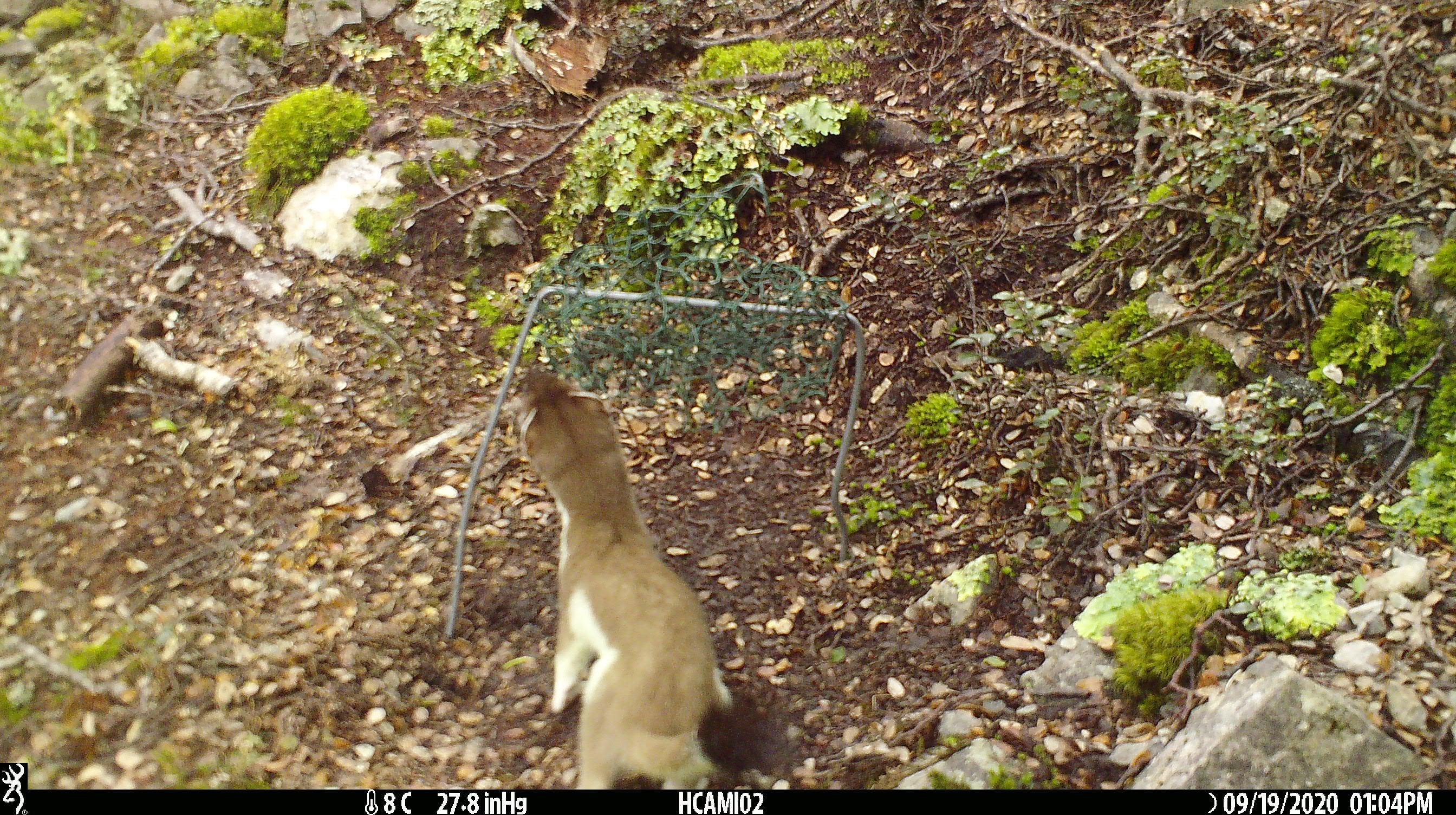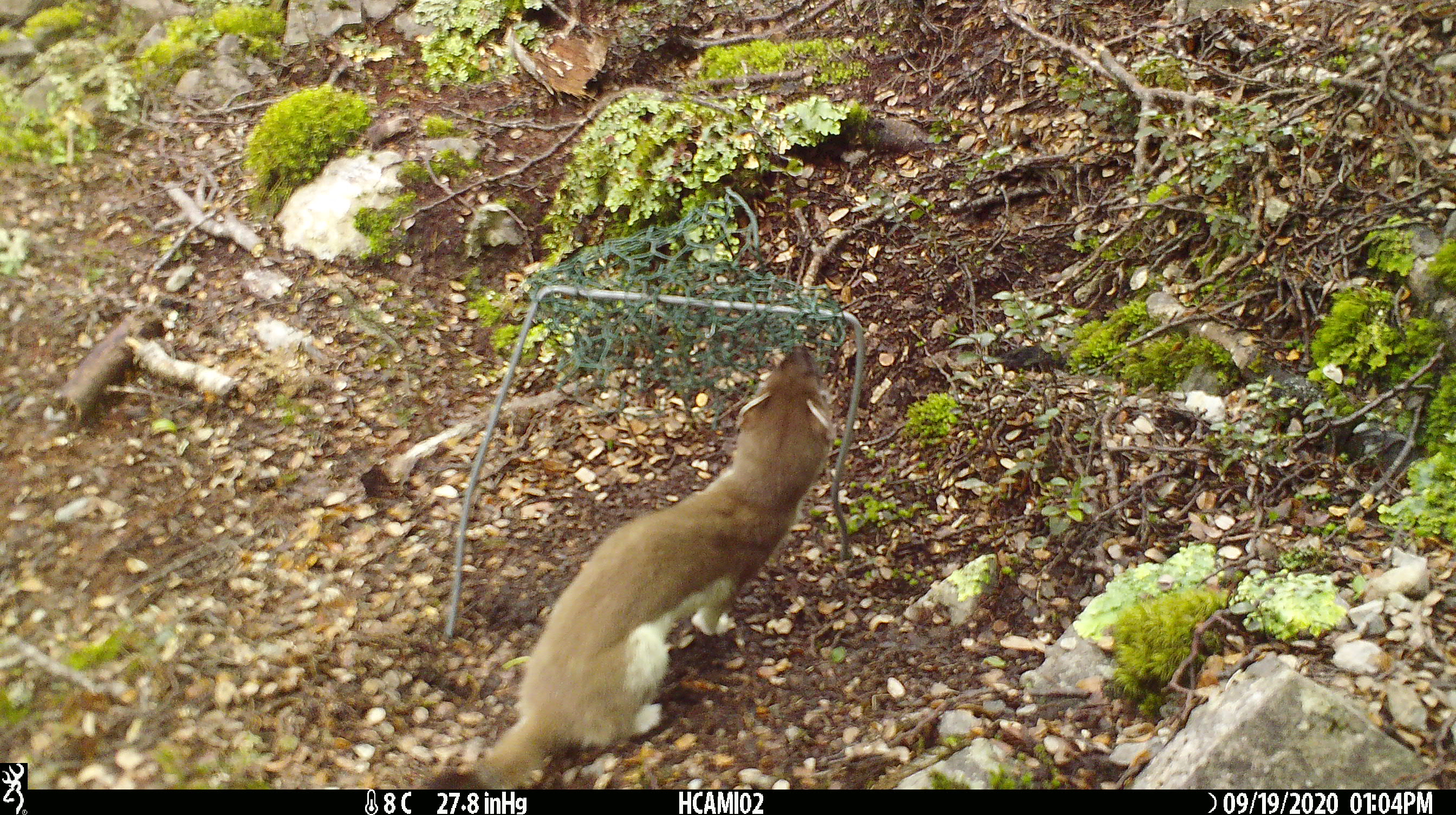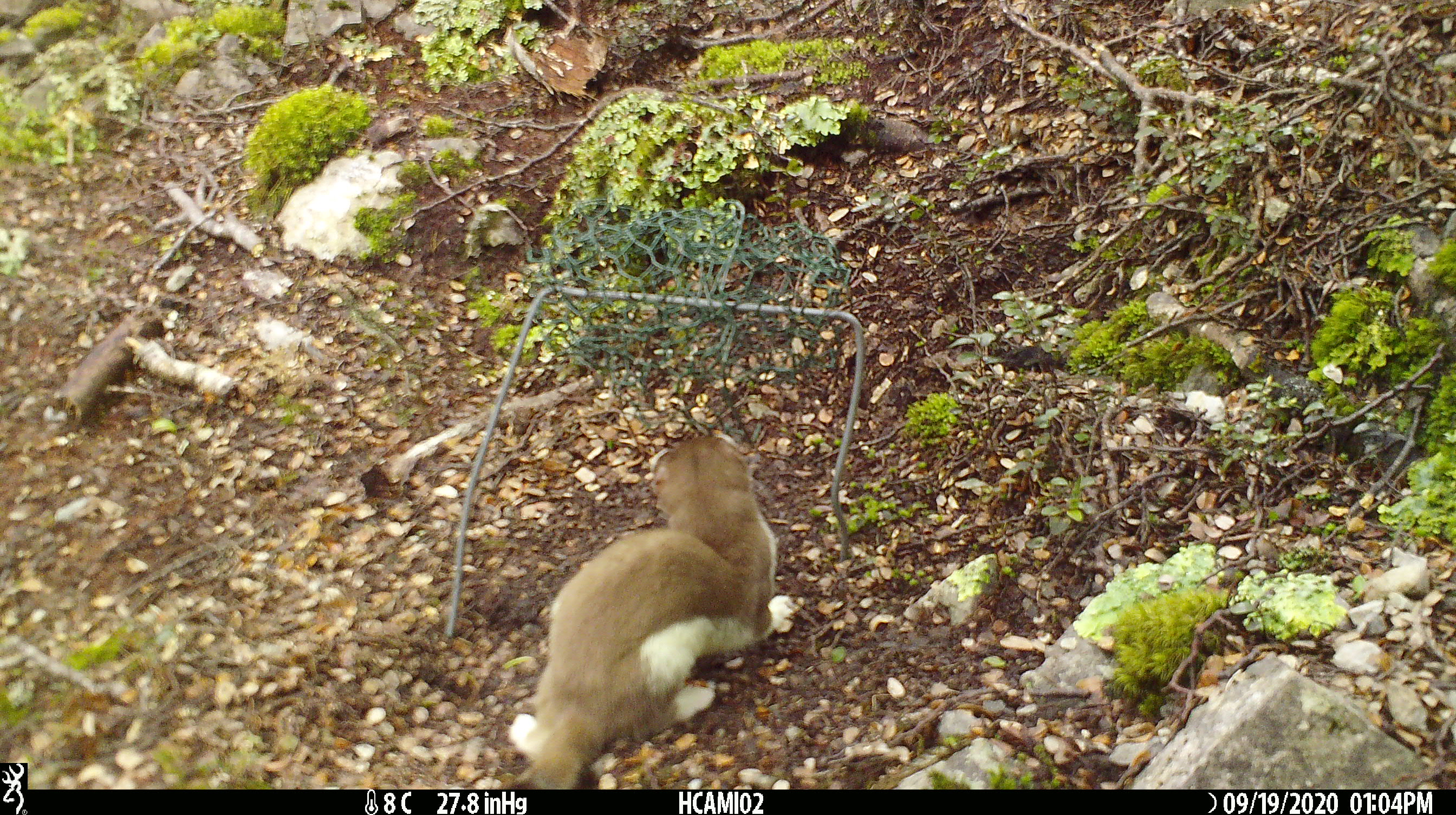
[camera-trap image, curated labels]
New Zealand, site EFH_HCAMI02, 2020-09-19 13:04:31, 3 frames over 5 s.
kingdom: Animalia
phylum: Chordata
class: Mammalia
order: Carnivora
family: Mustelidae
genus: Mustela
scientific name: Mustela erminea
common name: stoat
Stoat (Mustela erminea).